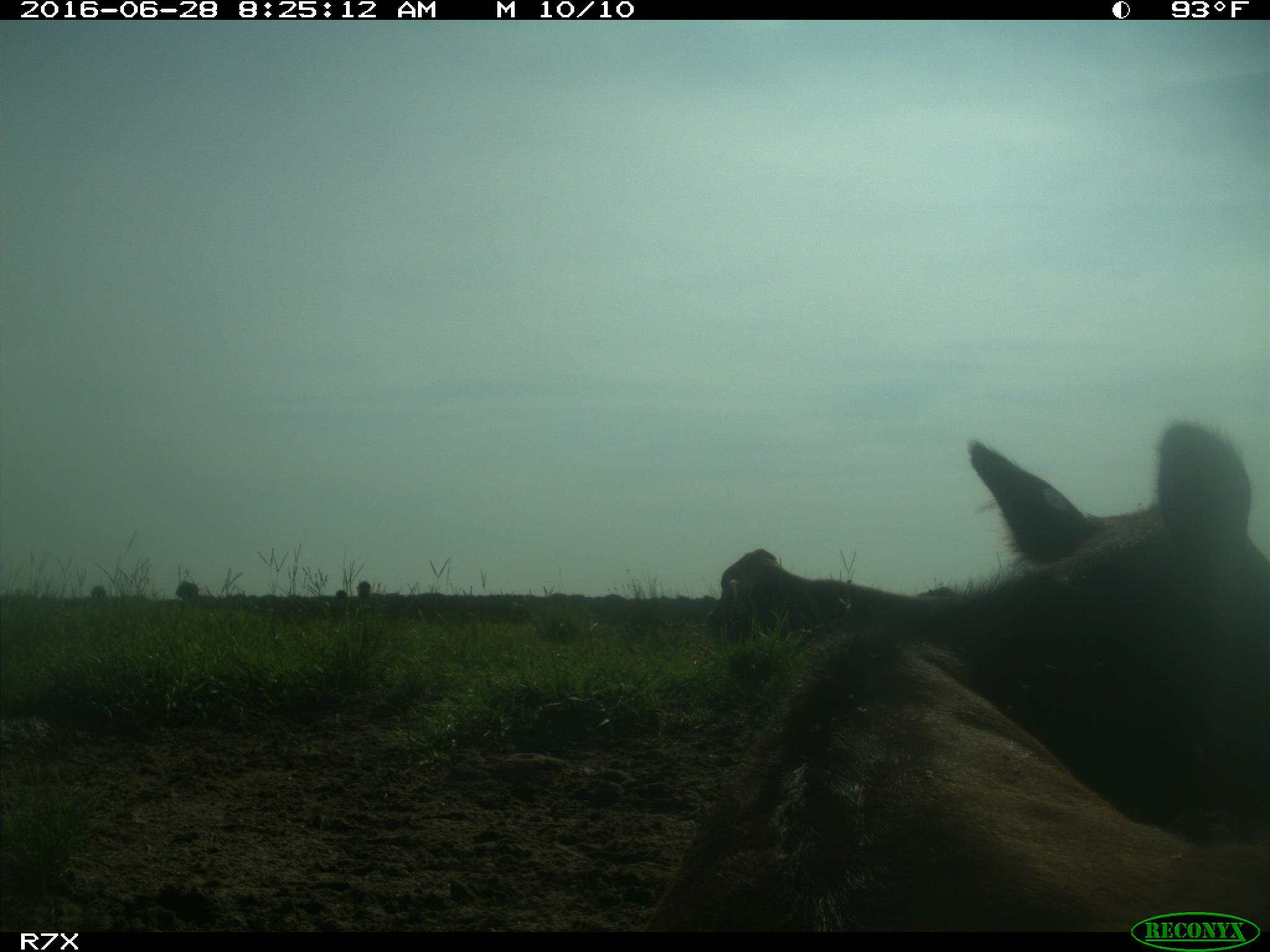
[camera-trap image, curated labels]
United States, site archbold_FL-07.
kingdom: Animalia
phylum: Chordata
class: Mammalia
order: Artiodactyla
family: Bovidae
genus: Bos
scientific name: Bos taurus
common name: domestic cow